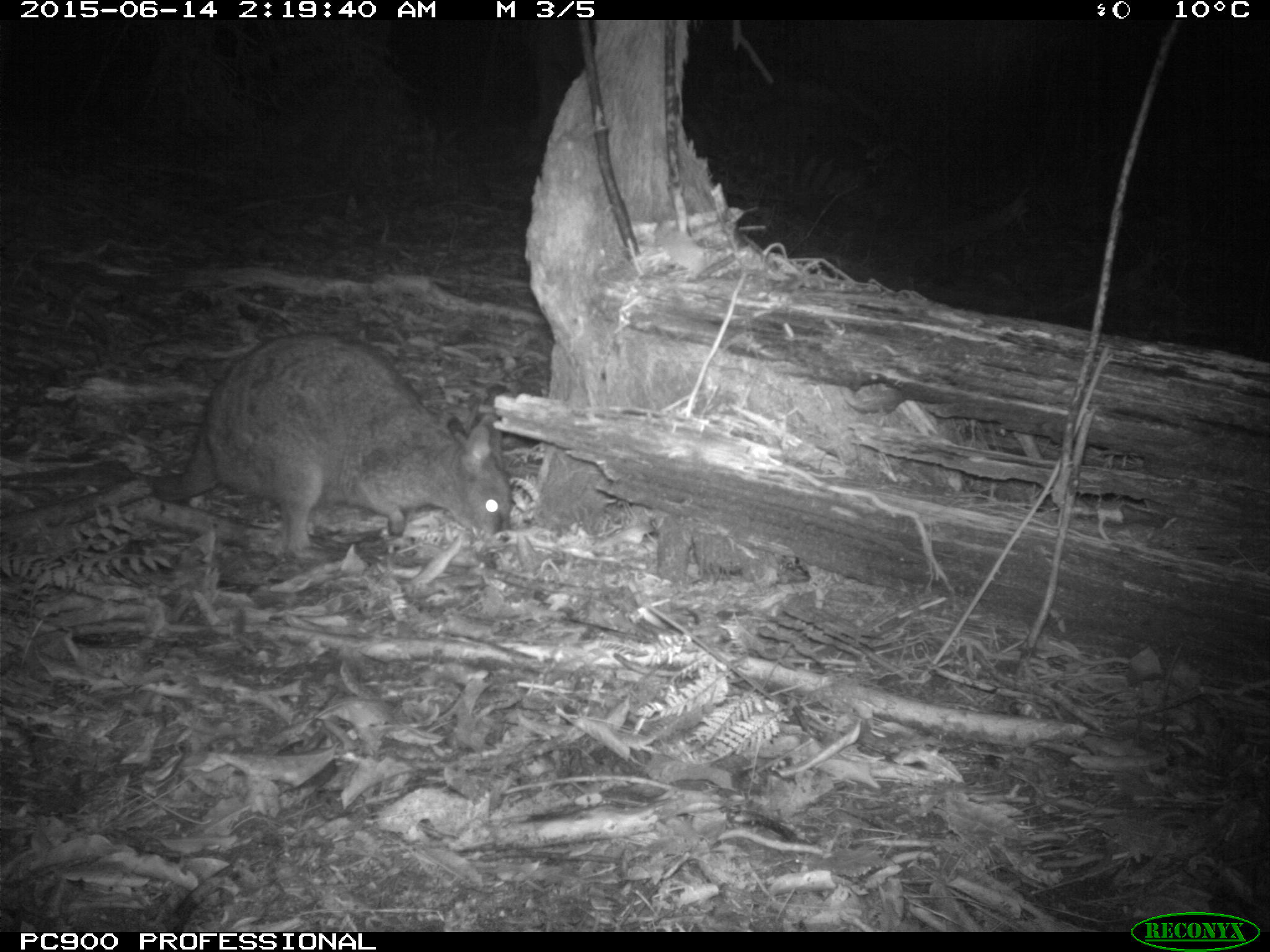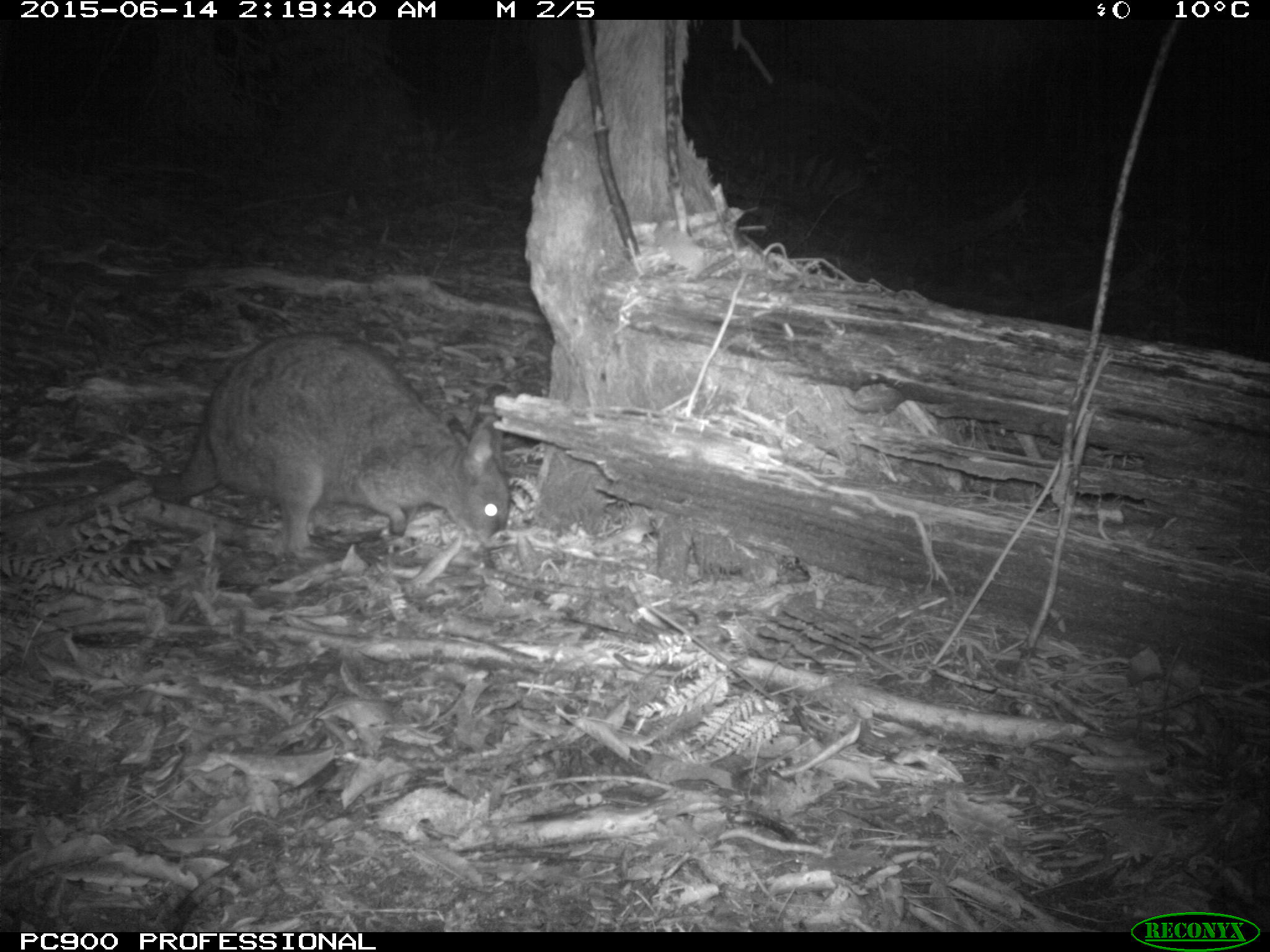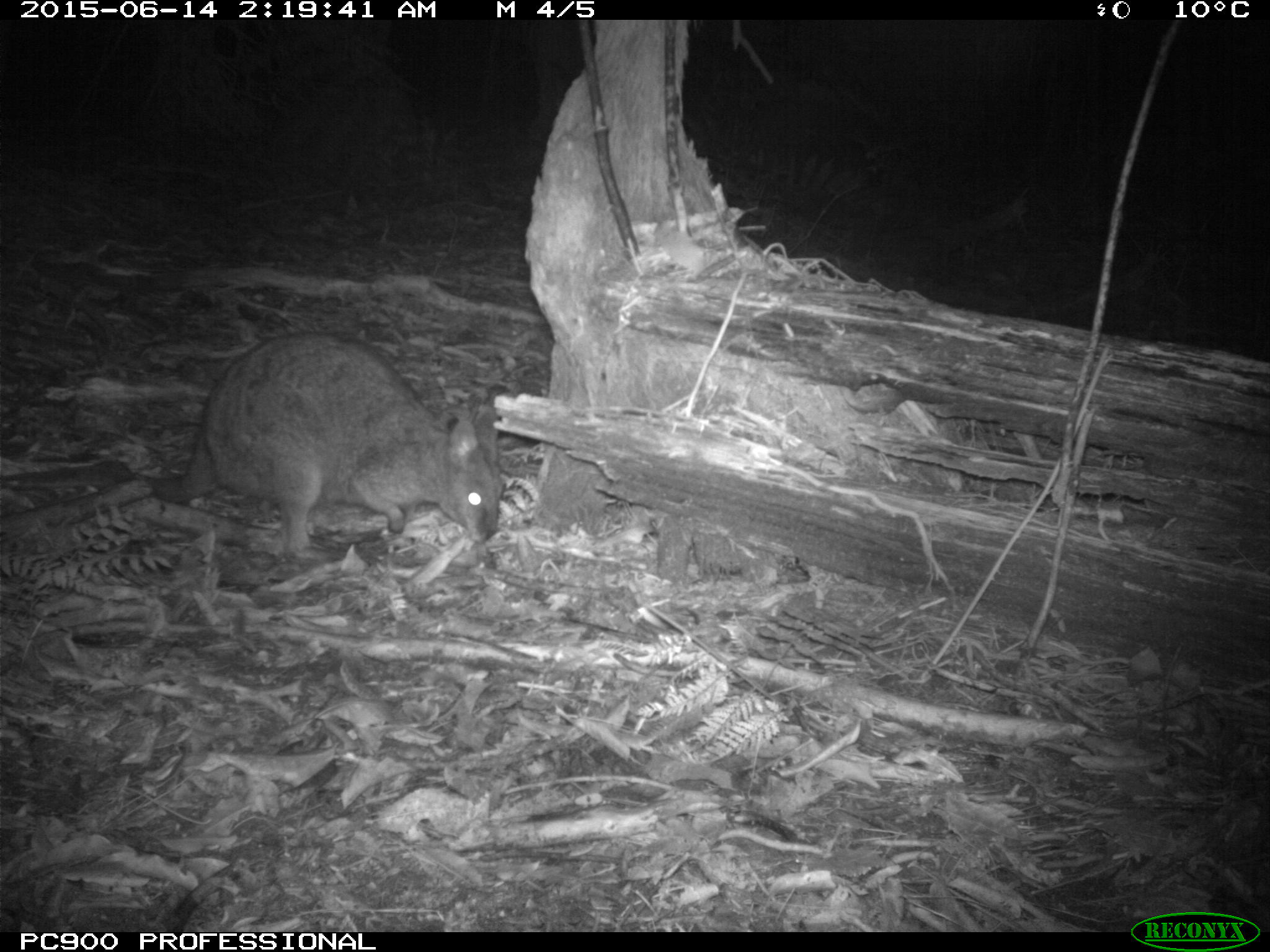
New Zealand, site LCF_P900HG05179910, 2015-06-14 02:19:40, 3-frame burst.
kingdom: Animalia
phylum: Chordata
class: Mammalia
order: Diprotodontia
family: Macropodidae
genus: Notamacropus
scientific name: Notamacropus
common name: wallaby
Wallaby (Notamacropus).